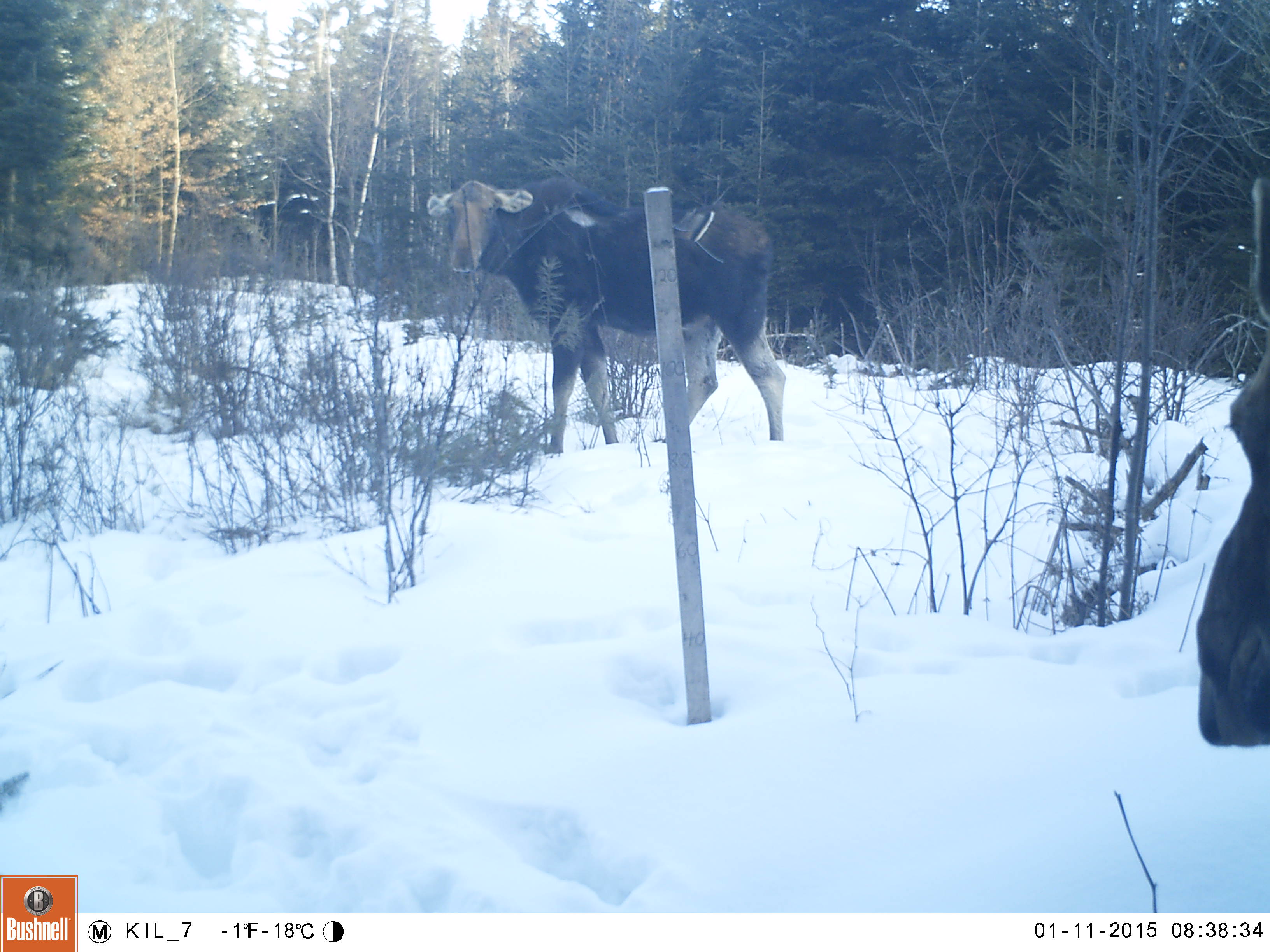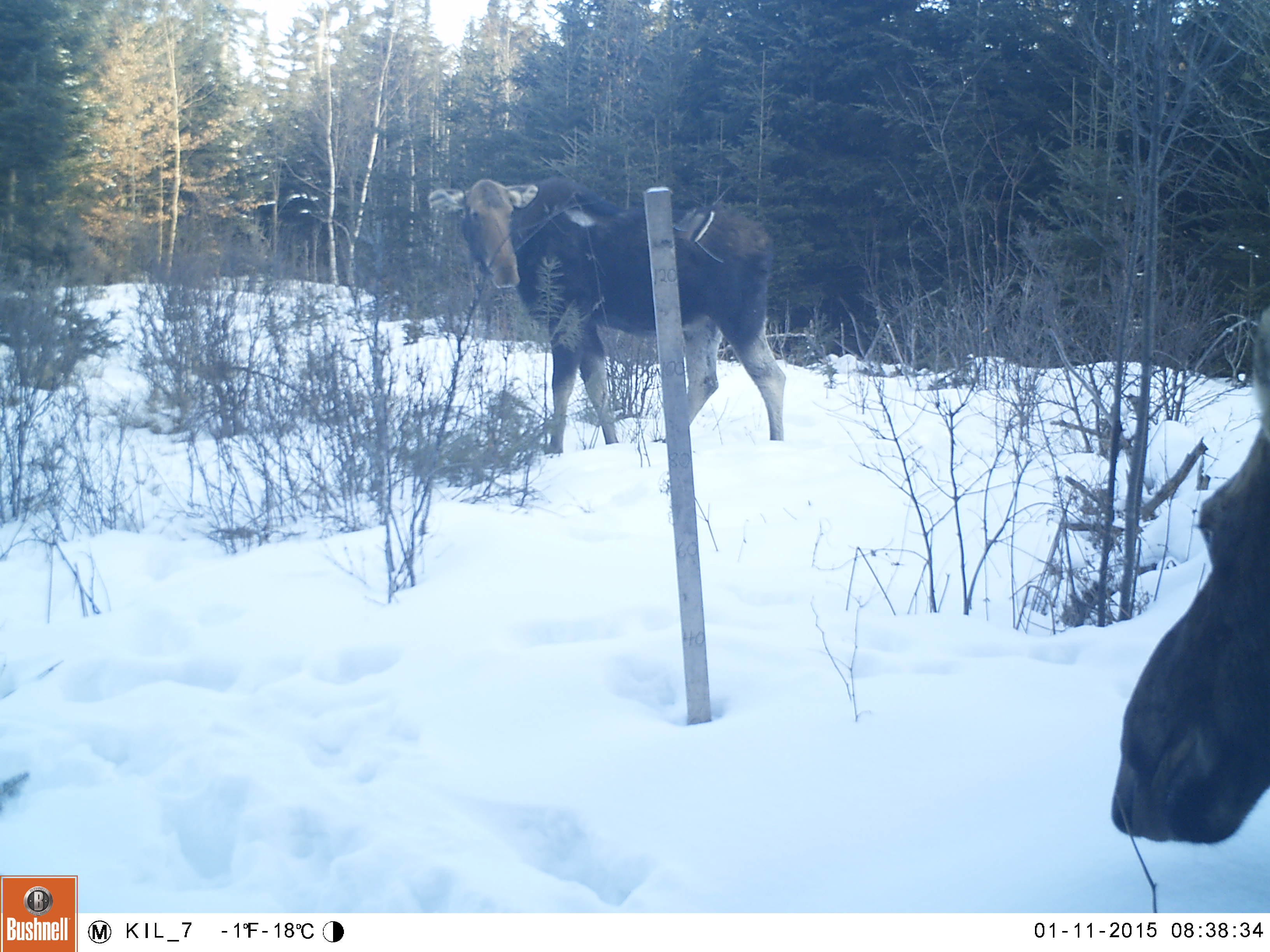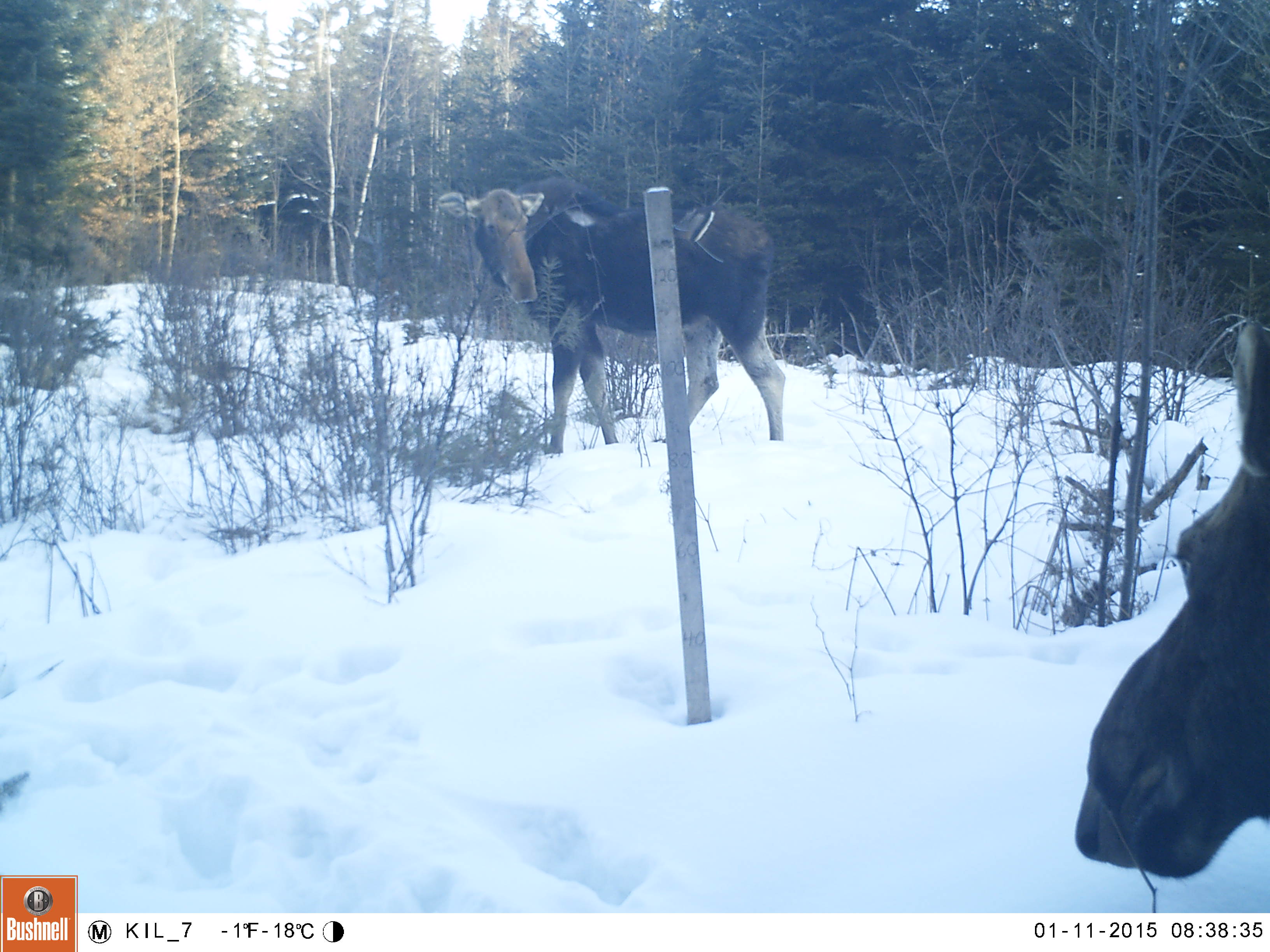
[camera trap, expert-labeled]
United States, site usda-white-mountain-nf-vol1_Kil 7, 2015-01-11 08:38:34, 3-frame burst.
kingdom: Animalia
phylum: Chordata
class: Mammalia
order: Artiodactyla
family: Cervidae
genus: Alces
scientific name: Alces alces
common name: moose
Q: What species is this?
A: Moose (Alces alces).